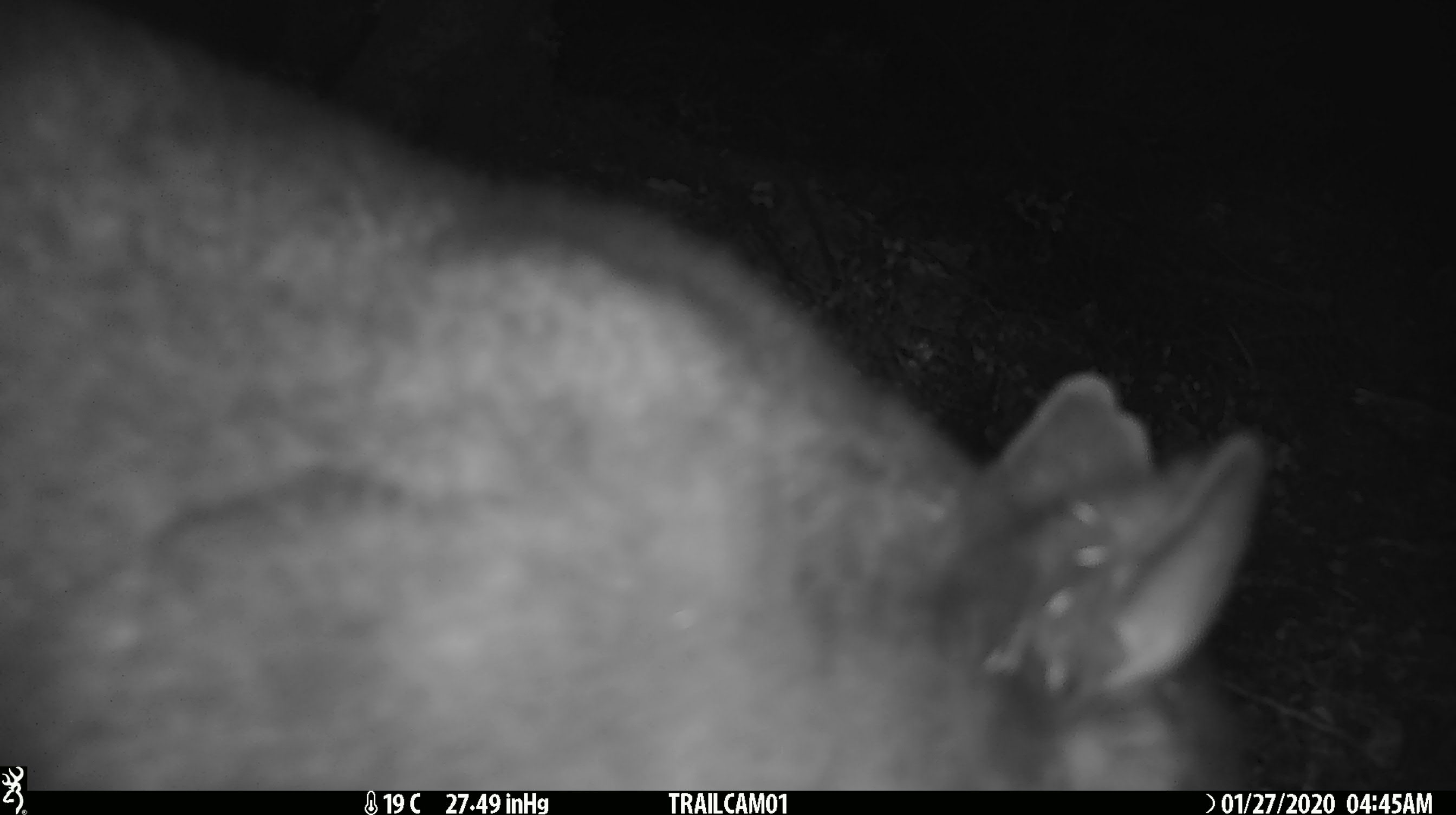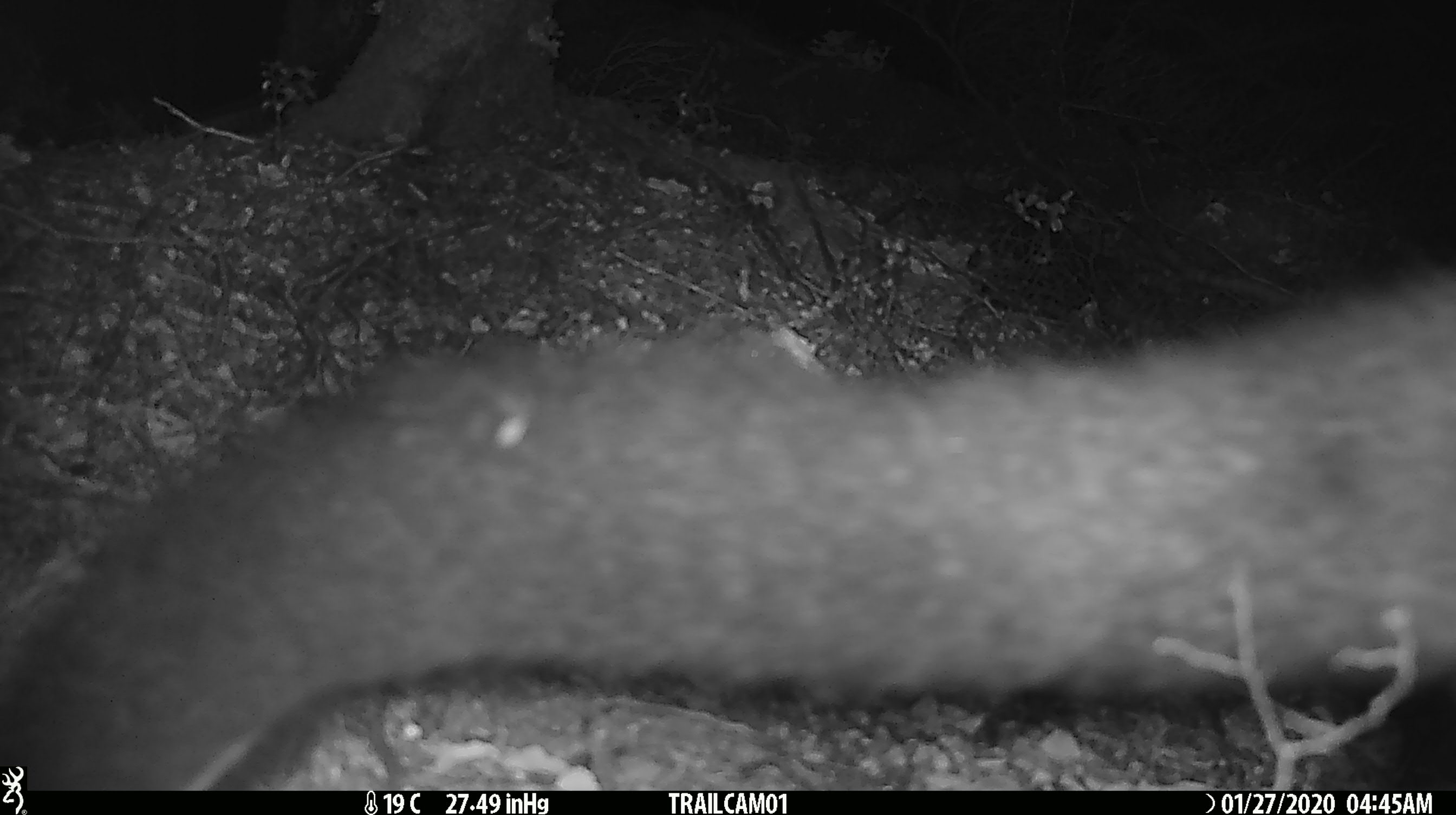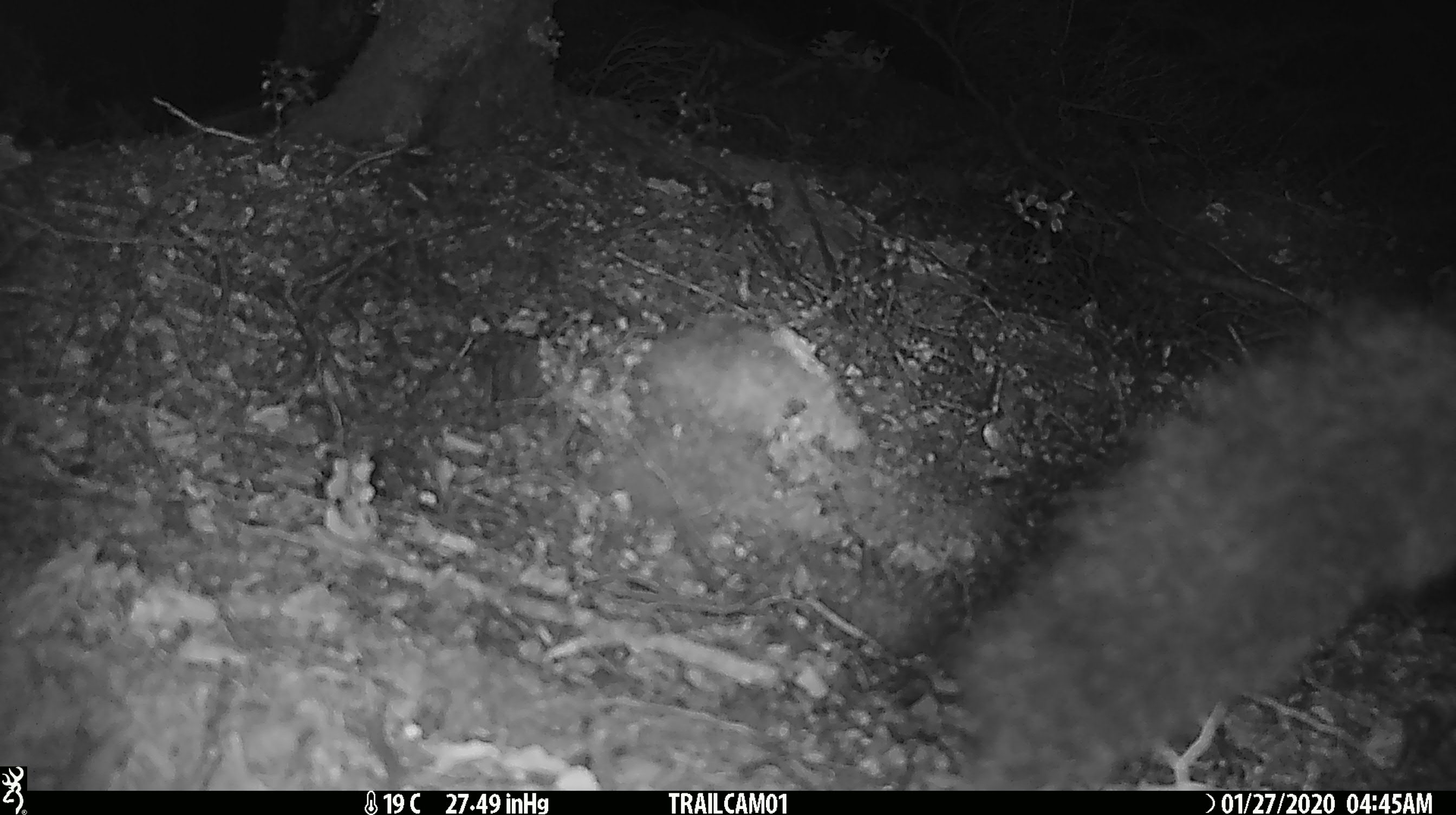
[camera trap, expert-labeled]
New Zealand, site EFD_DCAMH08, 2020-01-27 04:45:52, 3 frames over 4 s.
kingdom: Animalia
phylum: Chordata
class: Mammalia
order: Diprotodontia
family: Phalangeridae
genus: Trichosurus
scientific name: Trichosurus vulpecula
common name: common brushtail possum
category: possum